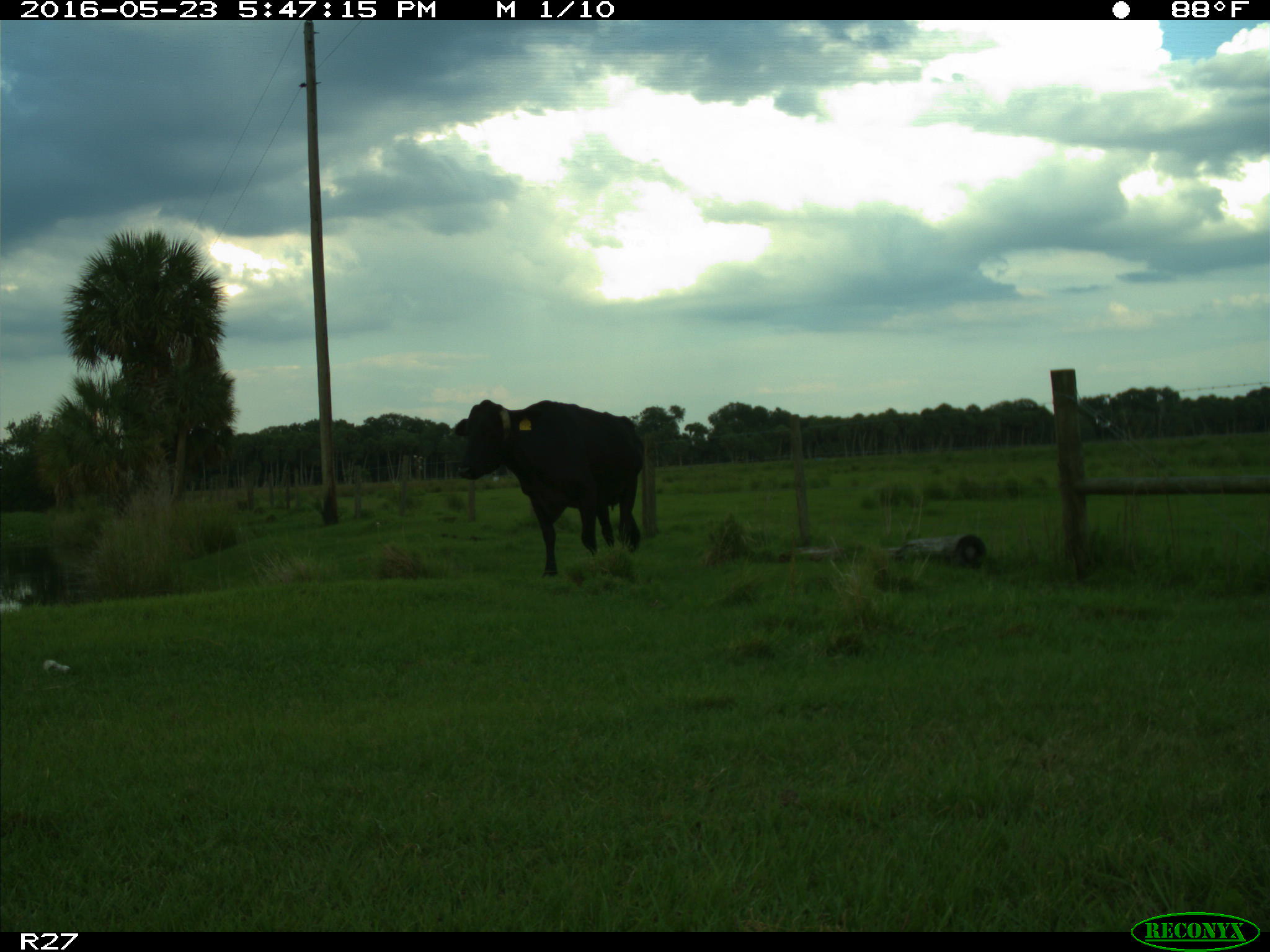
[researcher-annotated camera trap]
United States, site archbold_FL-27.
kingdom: Animalia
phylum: Chordata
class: Mammalia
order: Artiodactyla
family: Bovidae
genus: Bos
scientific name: Bos taurus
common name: domestic cow